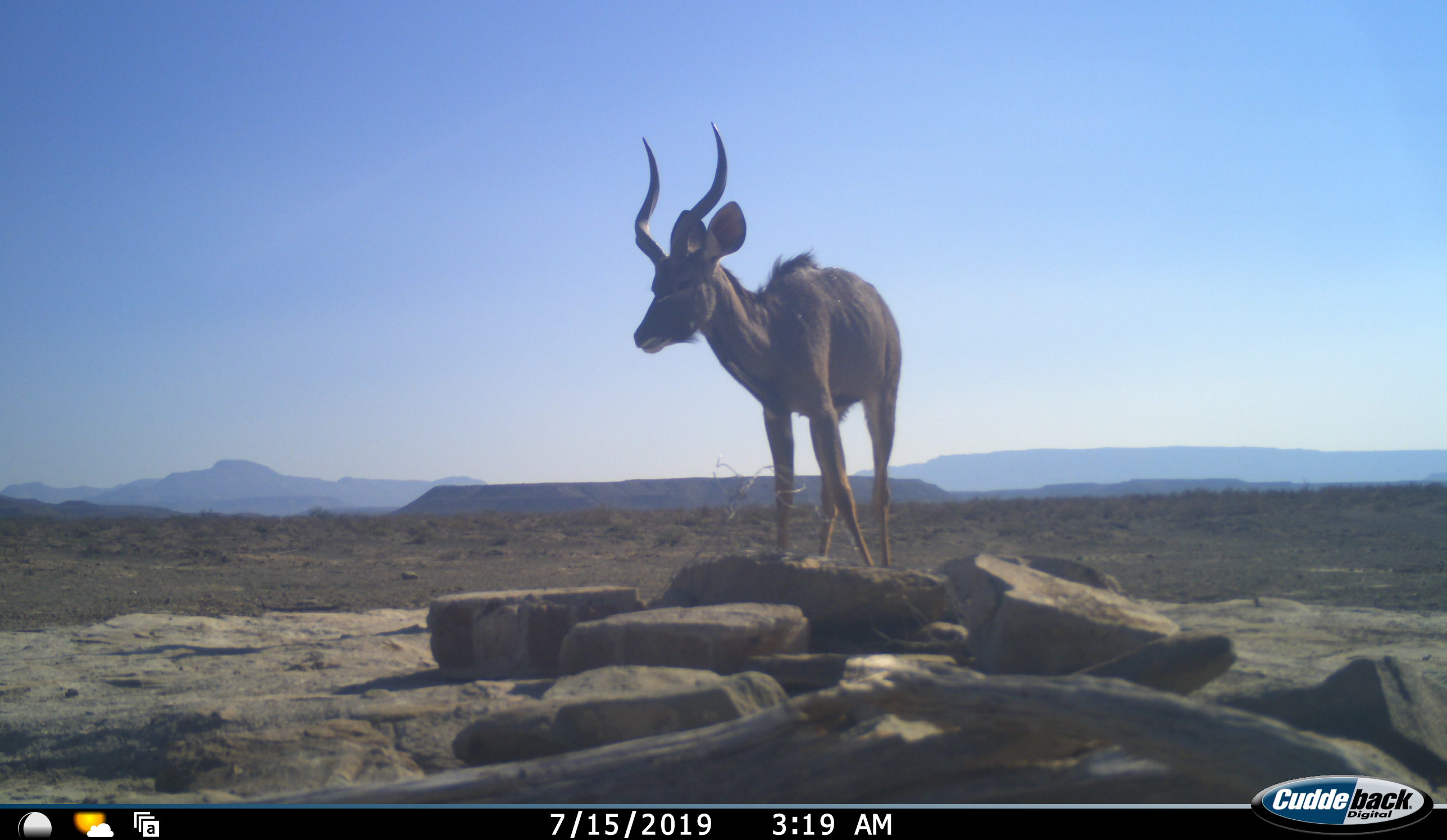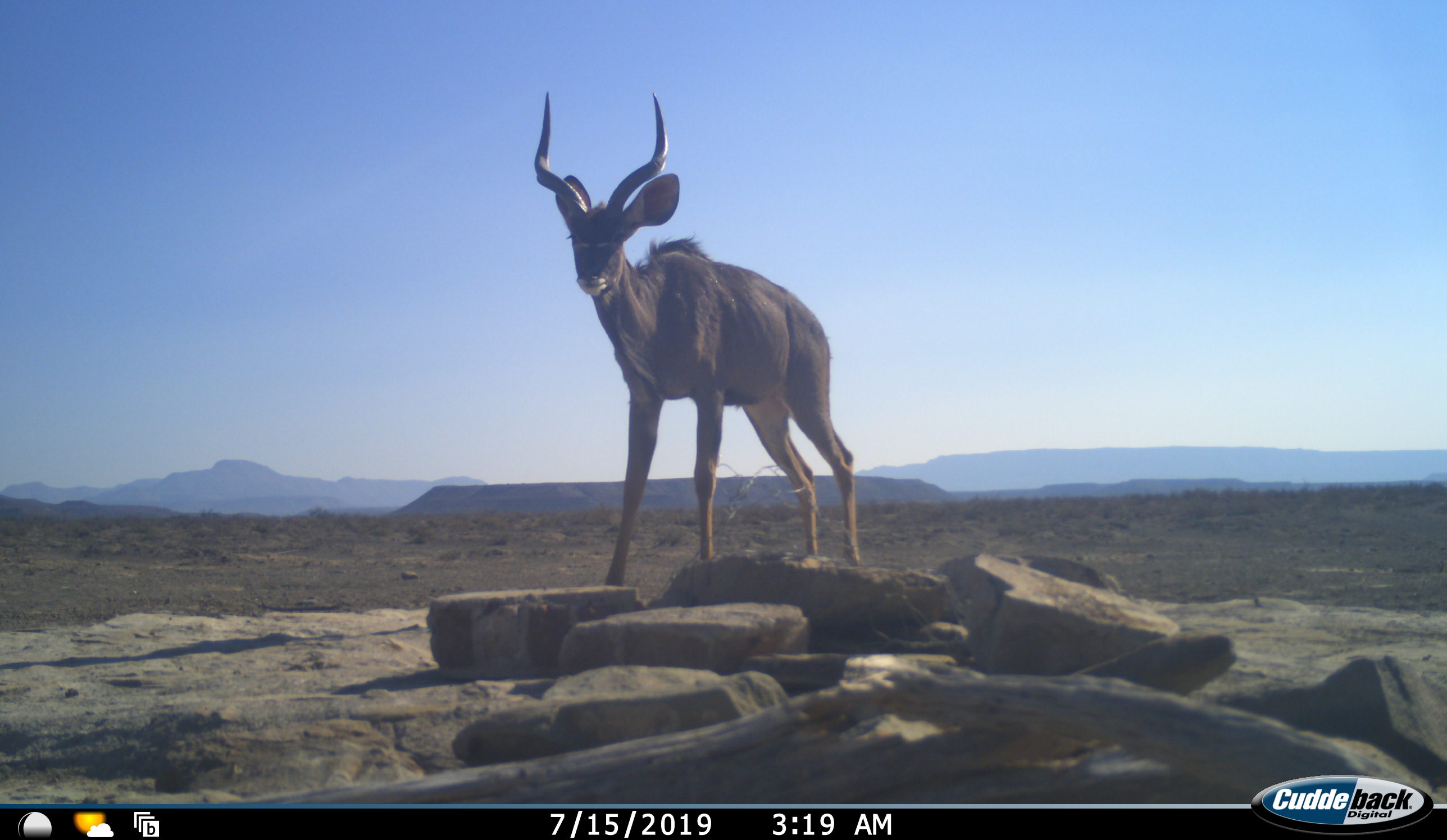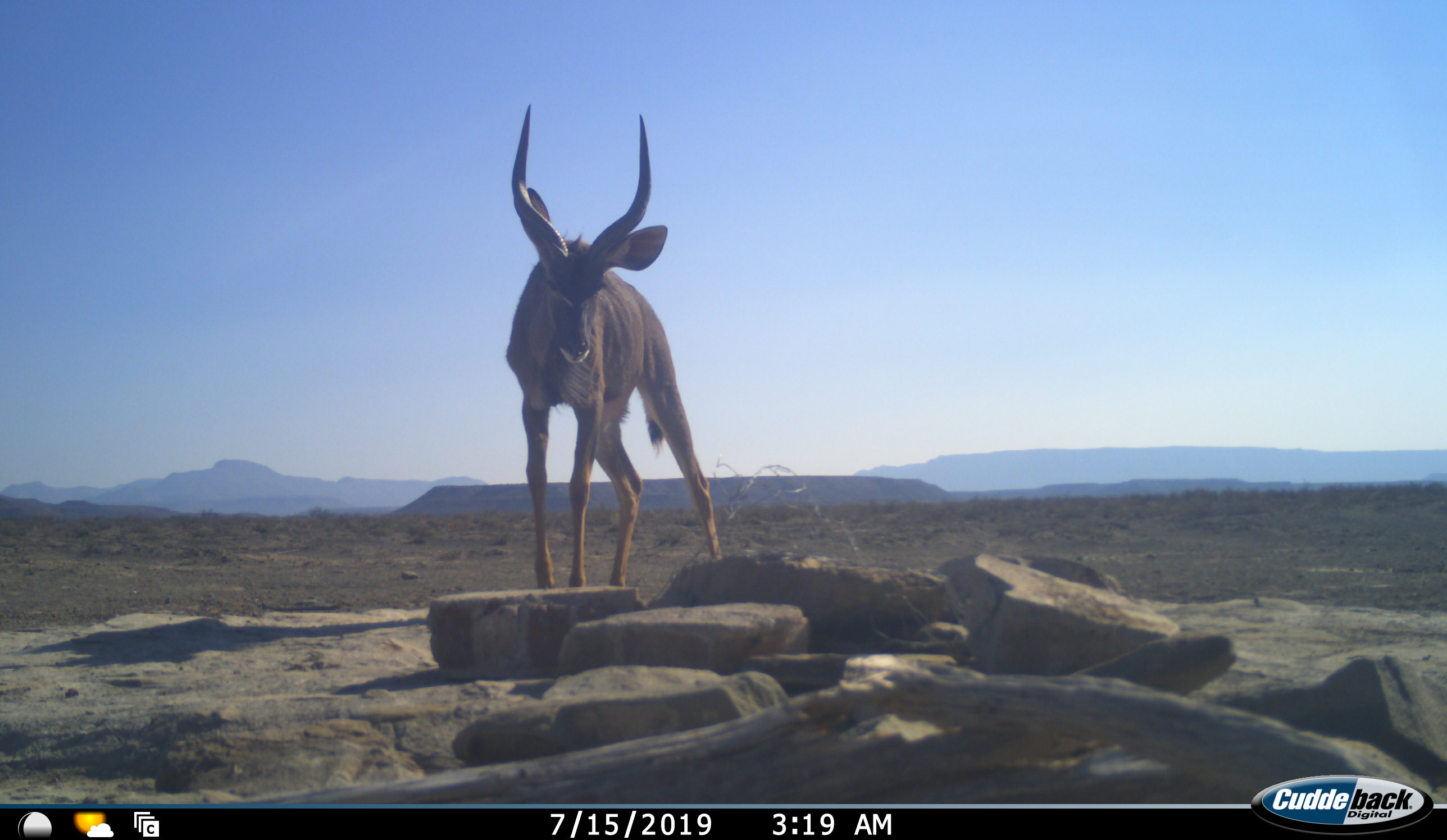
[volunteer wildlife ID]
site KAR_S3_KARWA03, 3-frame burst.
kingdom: Animalia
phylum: Chordata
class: Mammalia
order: Artiodactyla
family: Bovidae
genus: Tragelaphus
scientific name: Tragelaphus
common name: kudu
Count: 1.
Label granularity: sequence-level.